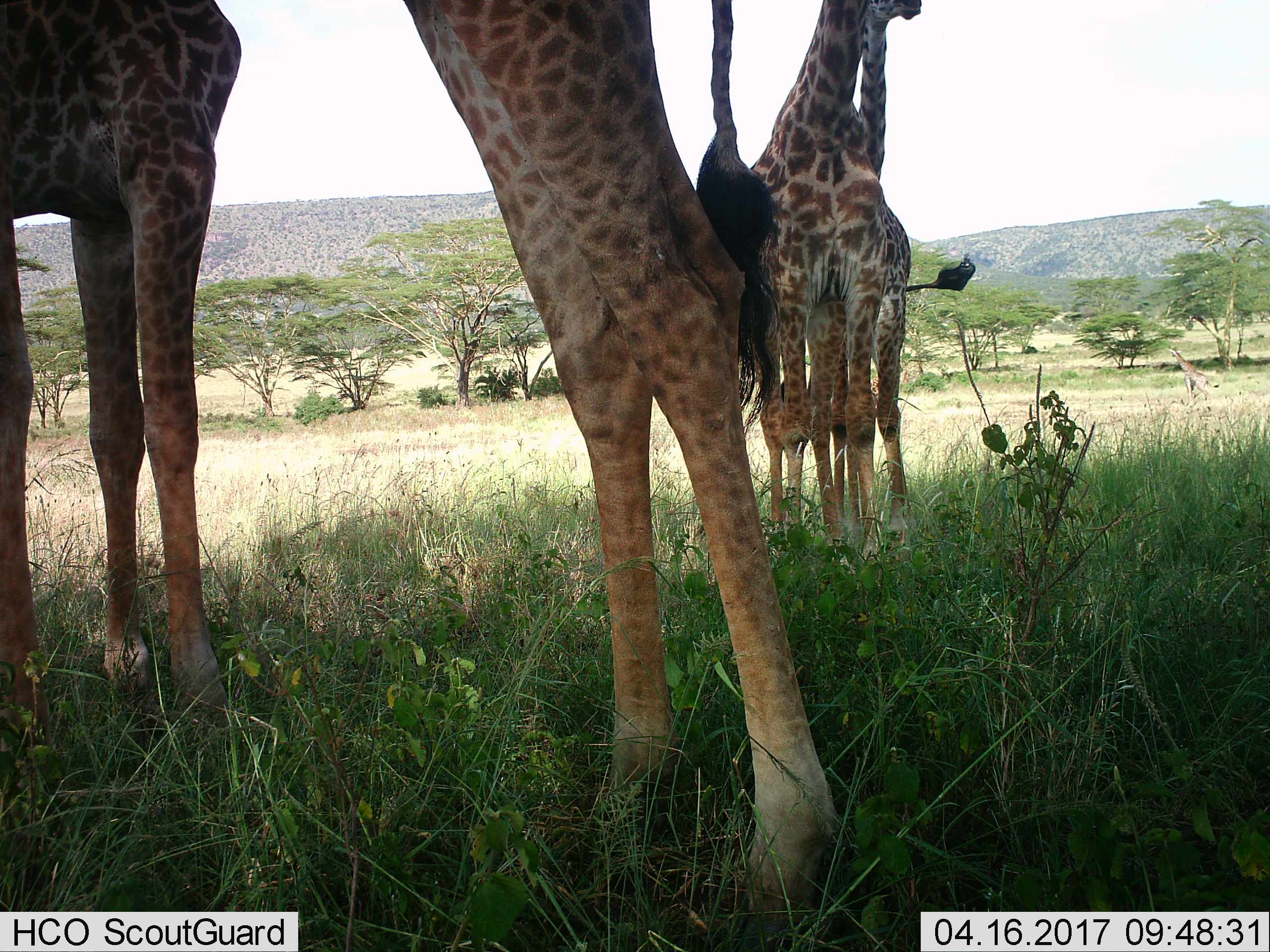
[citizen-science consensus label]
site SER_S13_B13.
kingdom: Animalia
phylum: Chordata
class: Mammalia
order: Artiodactyla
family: Giraffidae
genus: Giraffa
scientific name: Giraffa camelopardalis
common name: giraffe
Giraffe (Giraffa camelopardalis), count 4. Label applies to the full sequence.